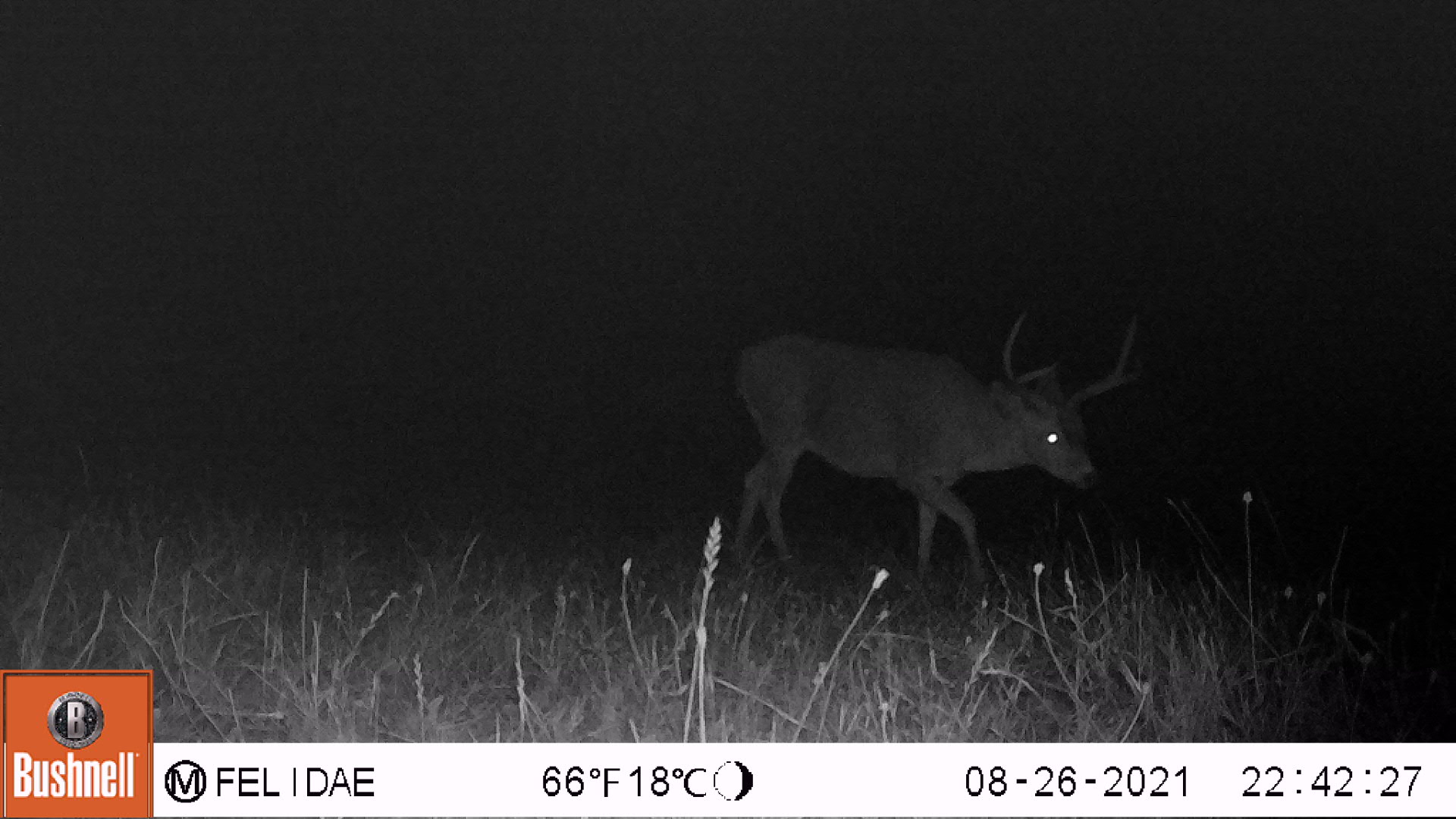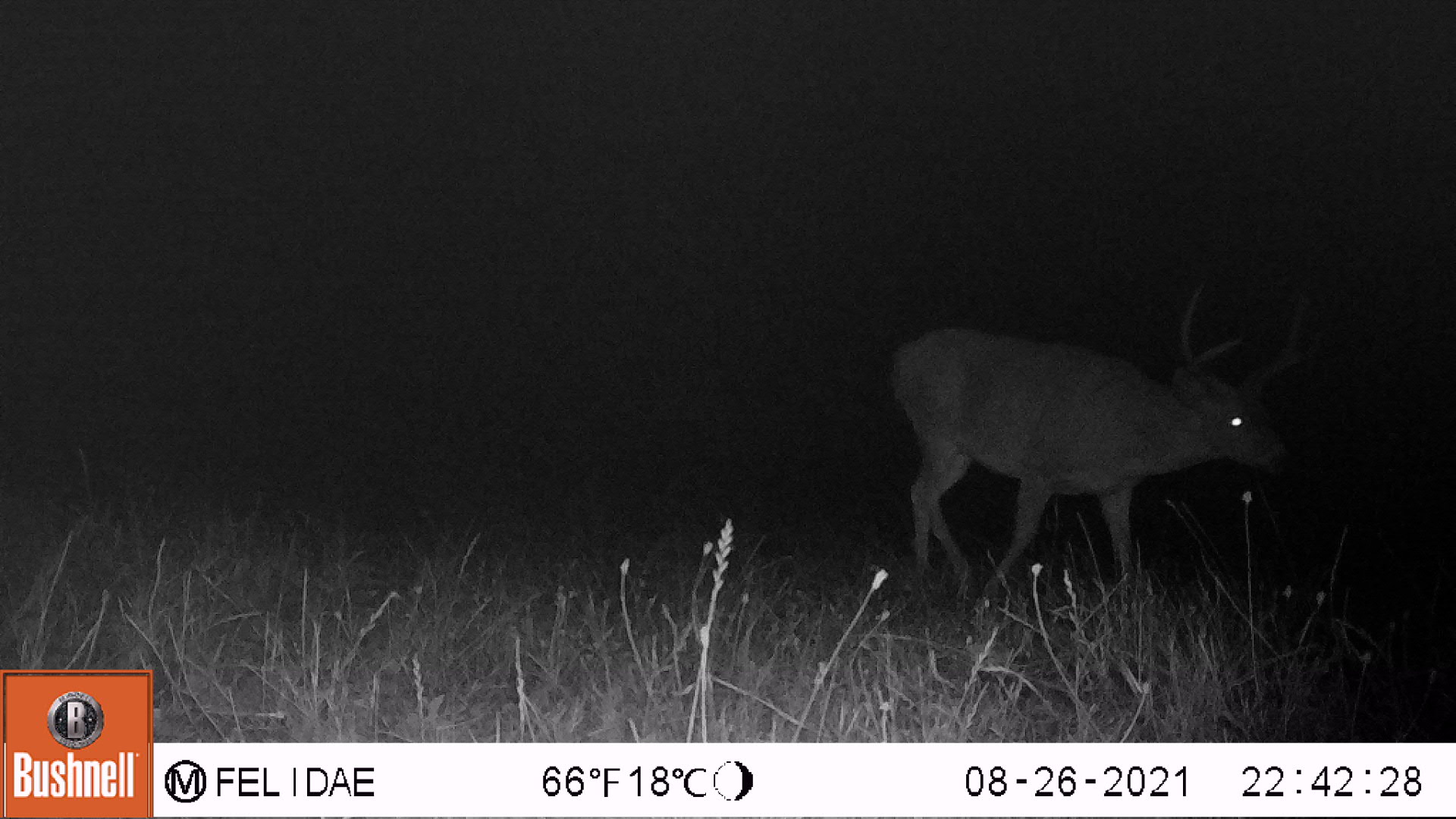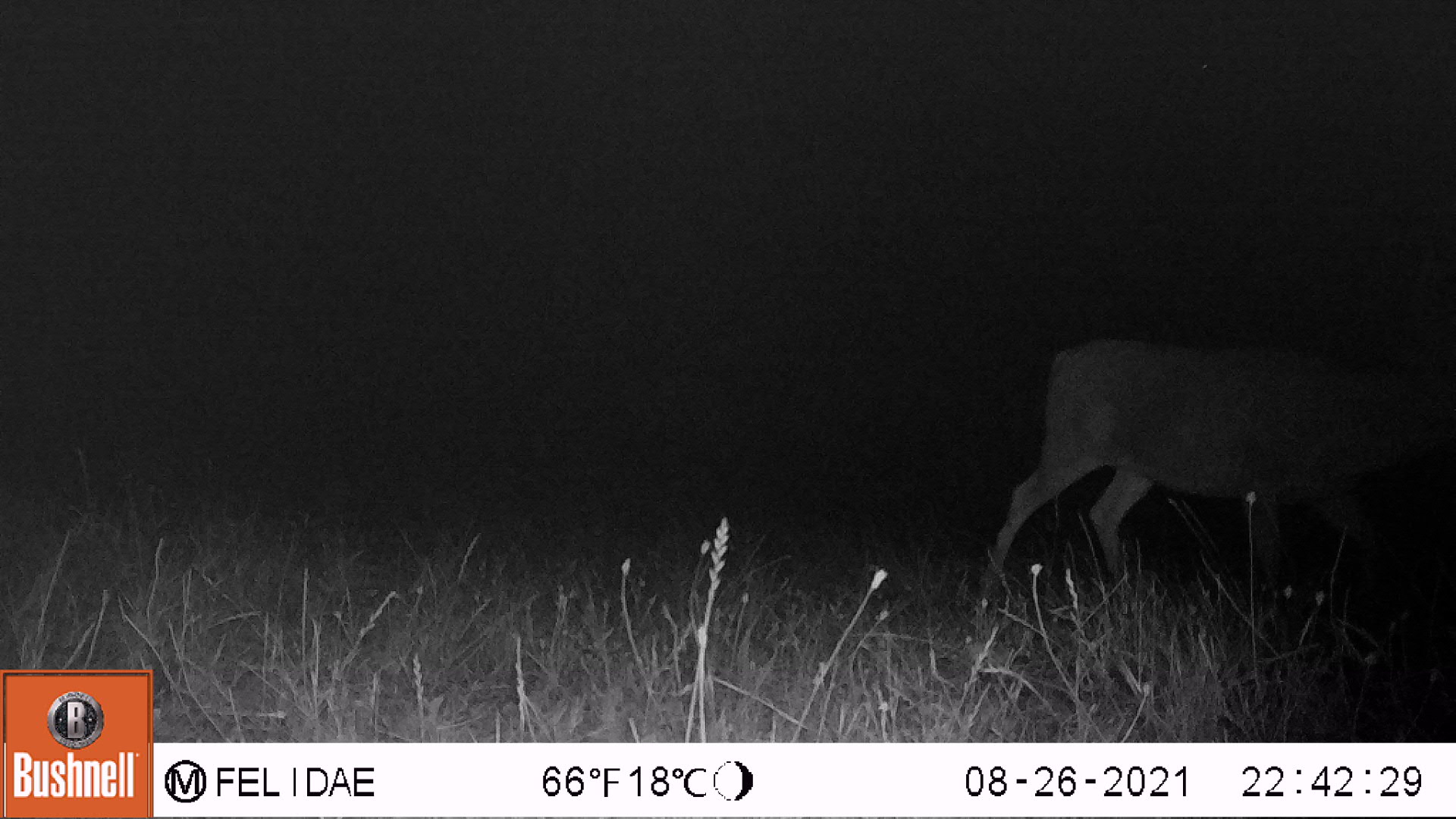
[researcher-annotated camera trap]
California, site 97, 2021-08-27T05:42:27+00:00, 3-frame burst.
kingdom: Animalia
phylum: Chordata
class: Mammalia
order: Artiodactyla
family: Cervidae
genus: Odocoileus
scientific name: Odocoileus hemionus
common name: mule deer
Mule deer (Odocoileus hemionus).